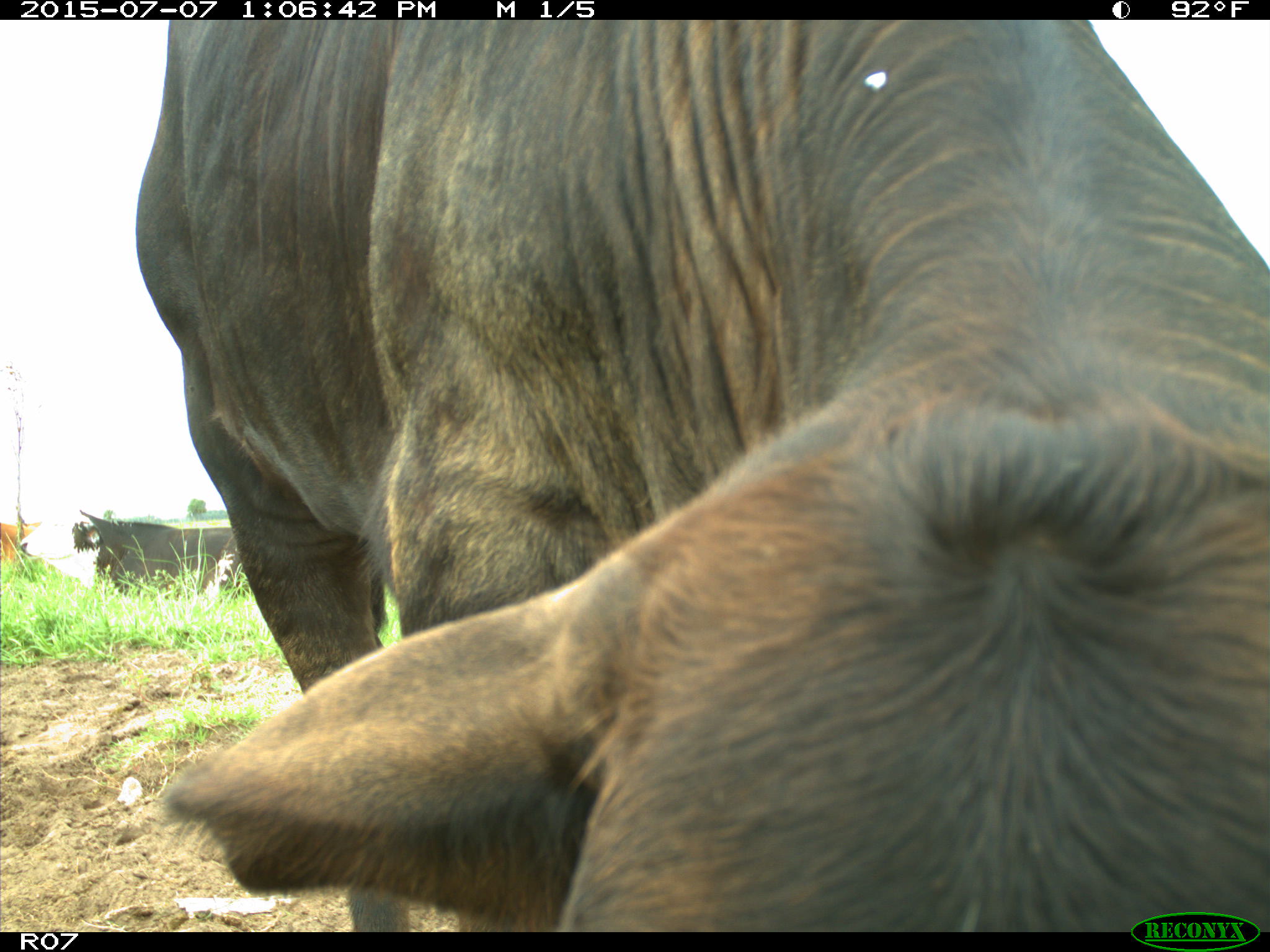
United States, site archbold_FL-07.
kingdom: Animalia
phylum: Chordata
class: Mammalia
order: Artiodactyla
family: Bovidae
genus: Bos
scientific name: Bos taurus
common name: domestic cow